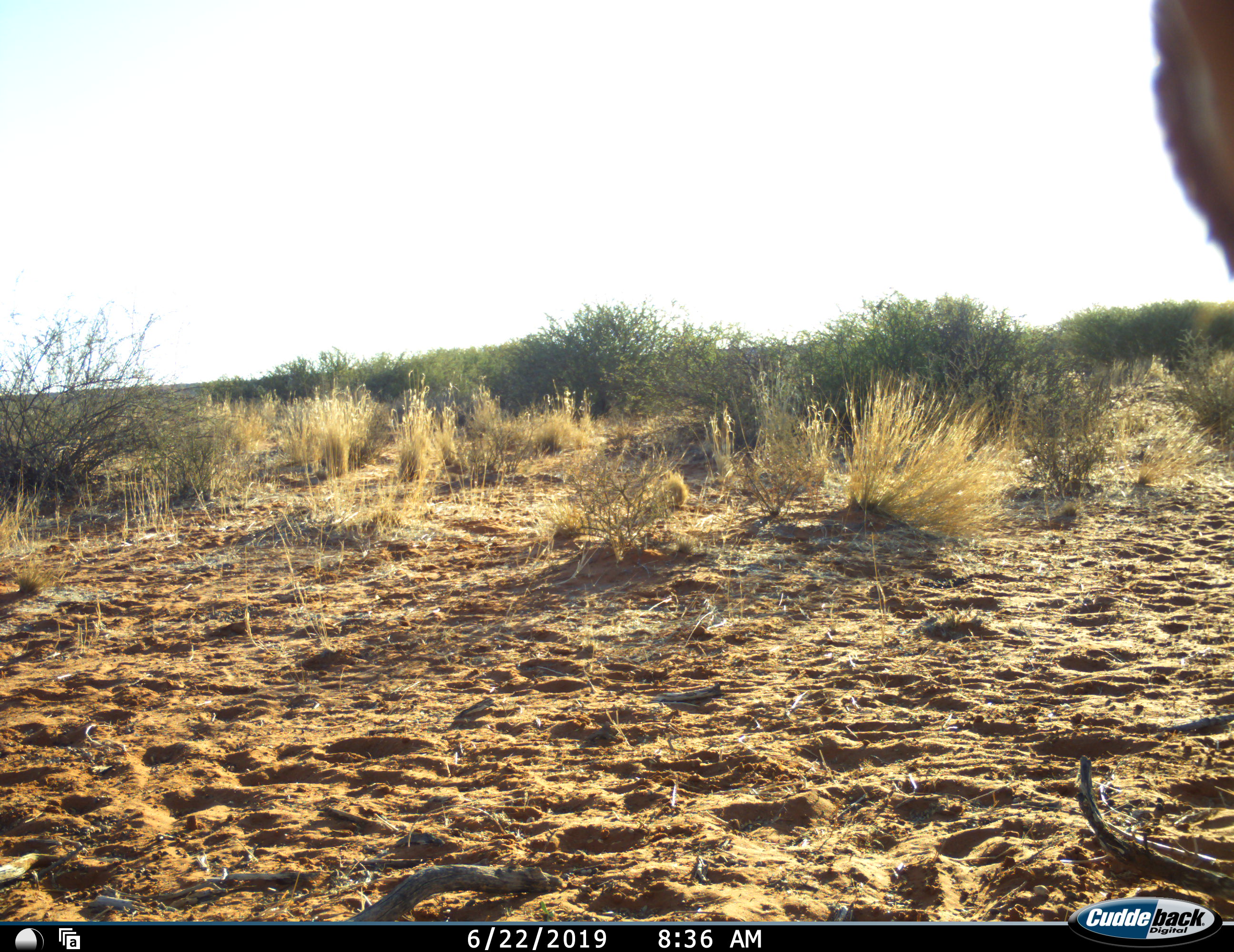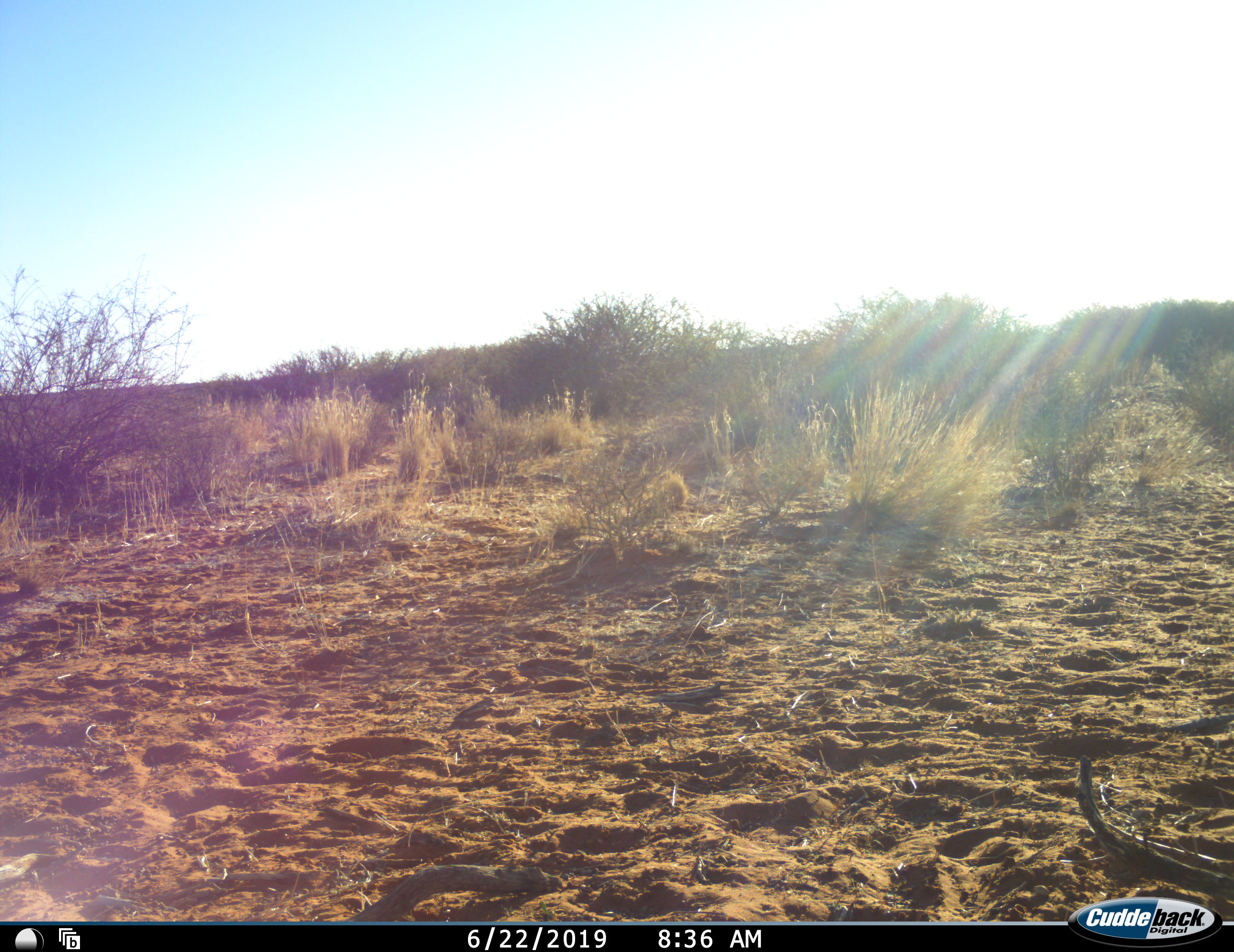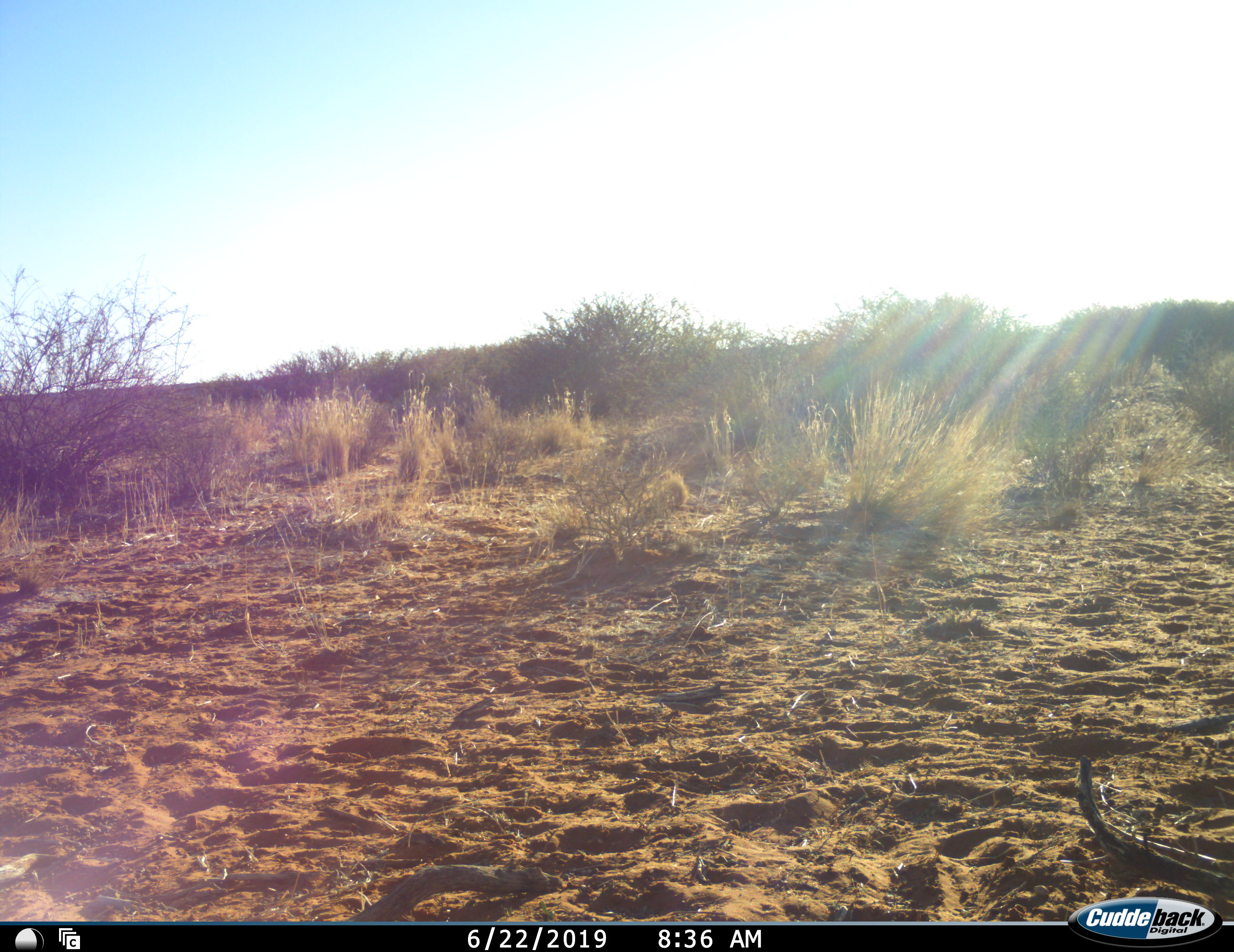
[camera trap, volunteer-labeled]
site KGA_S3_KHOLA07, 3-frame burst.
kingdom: Animalia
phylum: Chordata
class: Mammalia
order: Artiodactyla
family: Bovidae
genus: Antidorcas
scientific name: Antidorcas marsupialis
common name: springbok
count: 1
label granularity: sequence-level